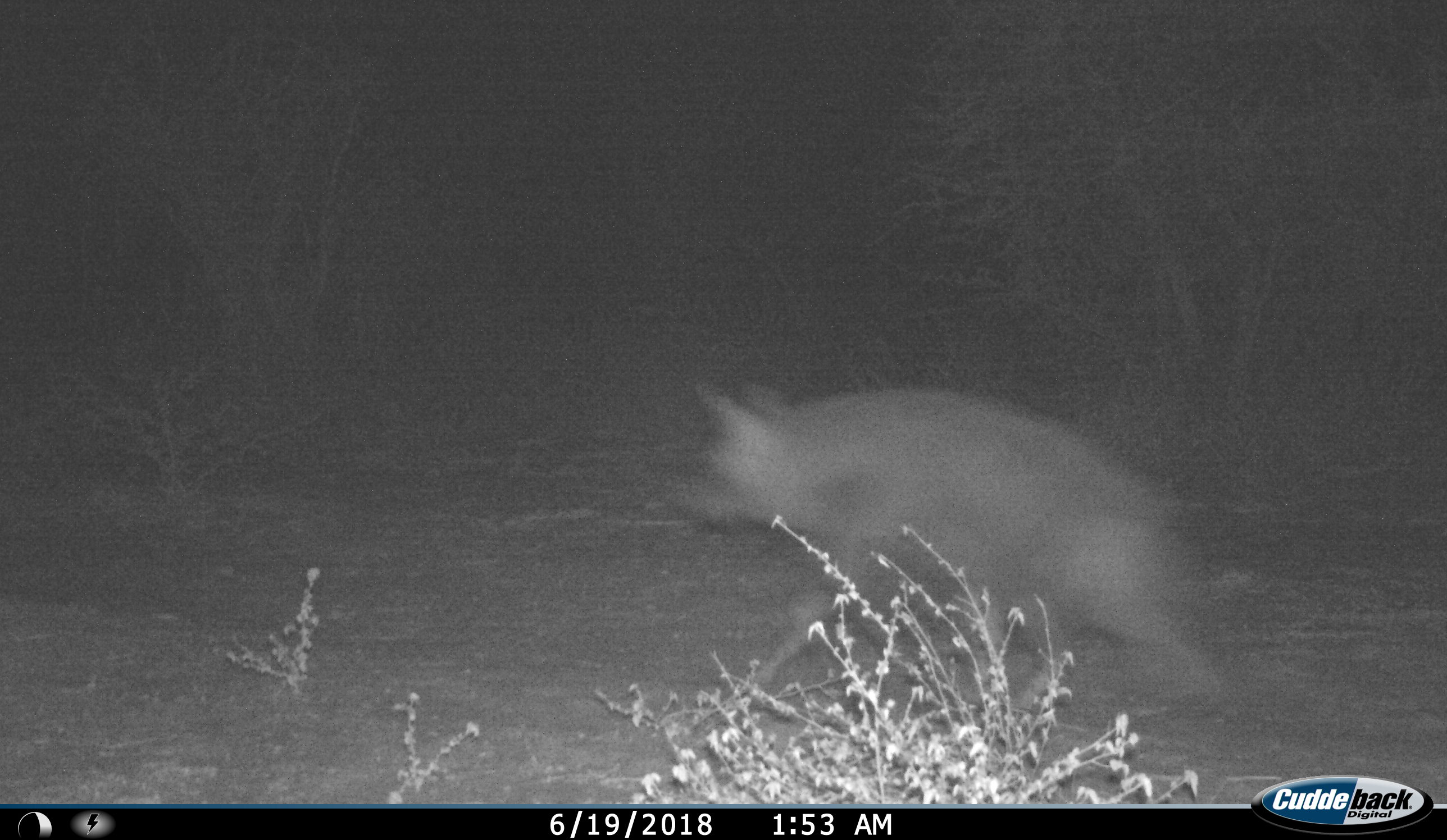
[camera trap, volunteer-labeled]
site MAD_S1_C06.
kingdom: Animalia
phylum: Chordata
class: Mammalia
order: Carnivora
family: Hyaenidae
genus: Parahyaena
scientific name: Parahyaena brunnea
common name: brown hyena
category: hyenabrown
Hyenabrown (brown hyena) (Parahyaena brunnea), count 1. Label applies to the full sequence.